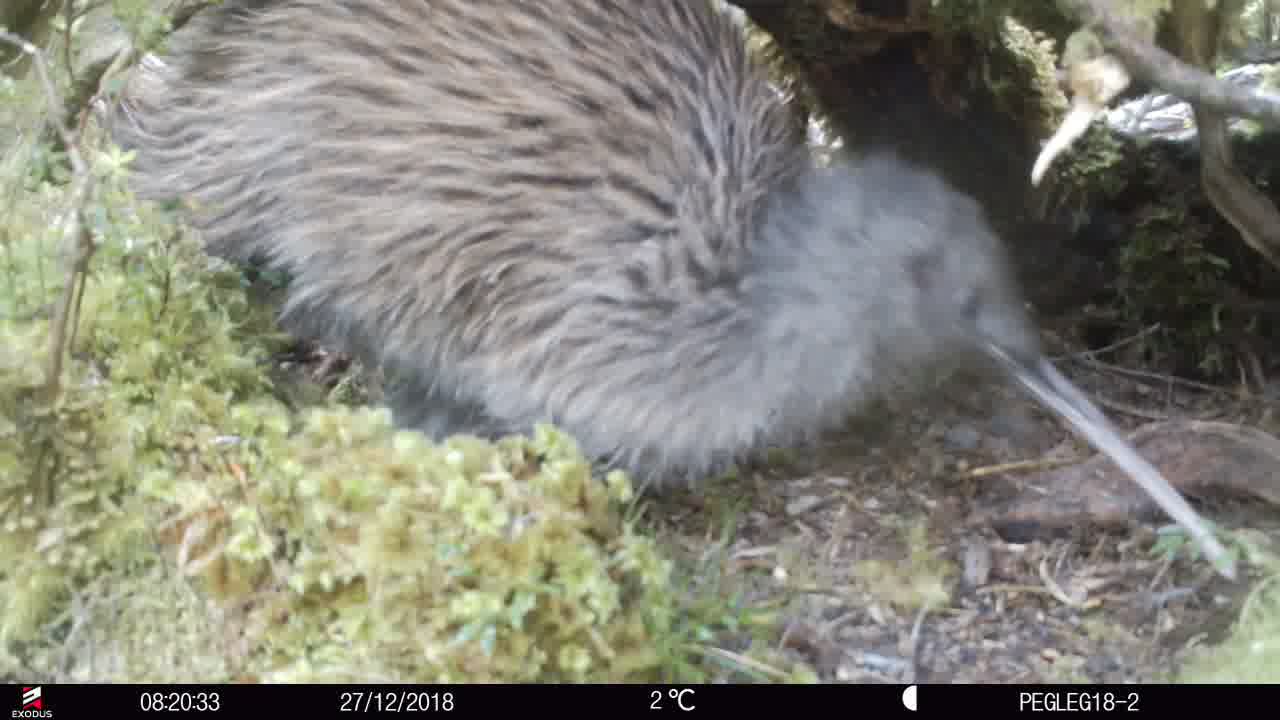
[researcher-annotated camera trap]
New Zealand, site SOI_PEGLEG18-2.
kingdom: Animalia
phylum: Chordata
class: Aves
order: Apterygiformes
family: Apterygidae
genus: Apteryx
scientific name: Apteryx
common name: kiwi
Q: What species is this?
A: Kiwi (Apteryx).